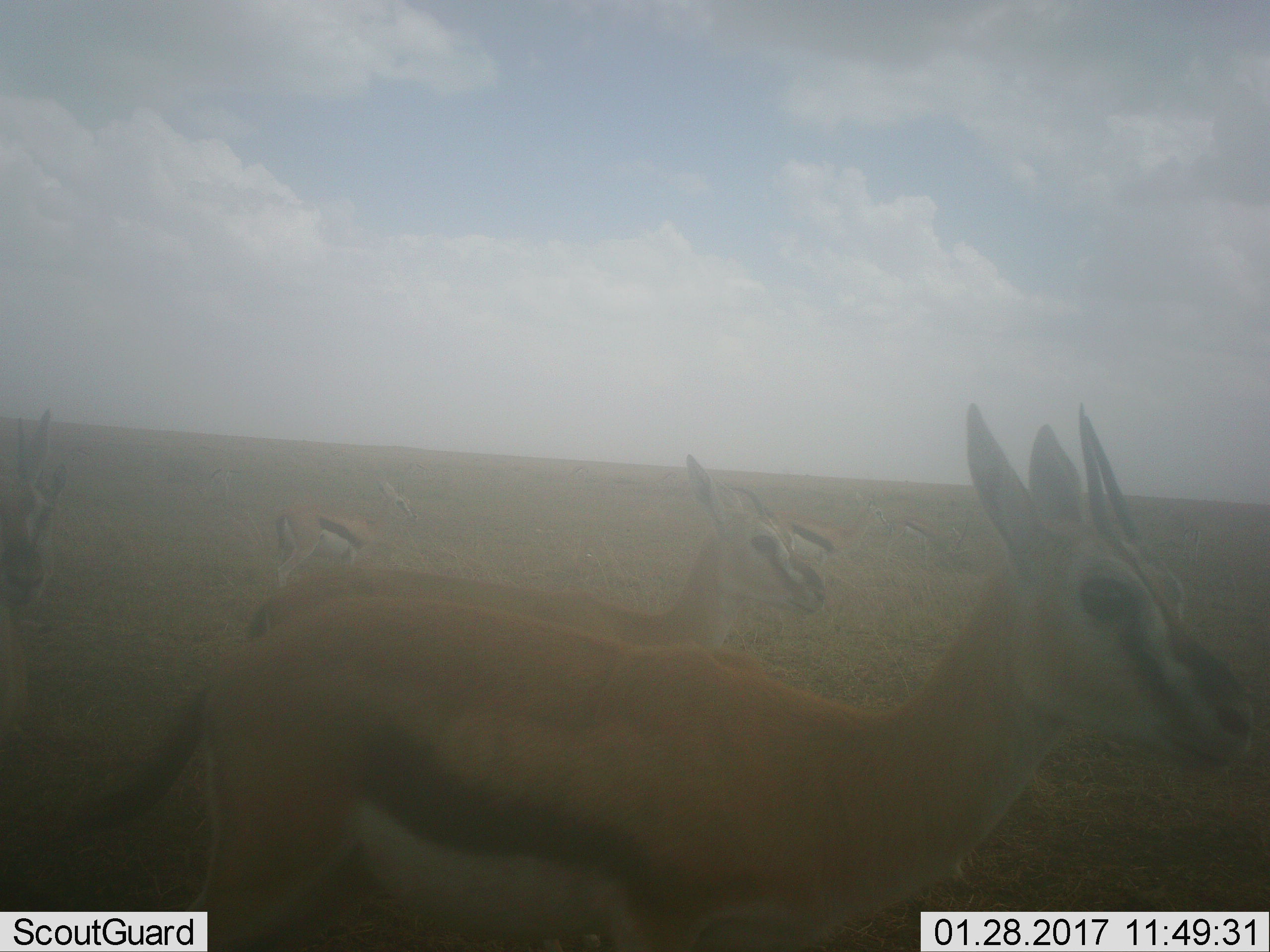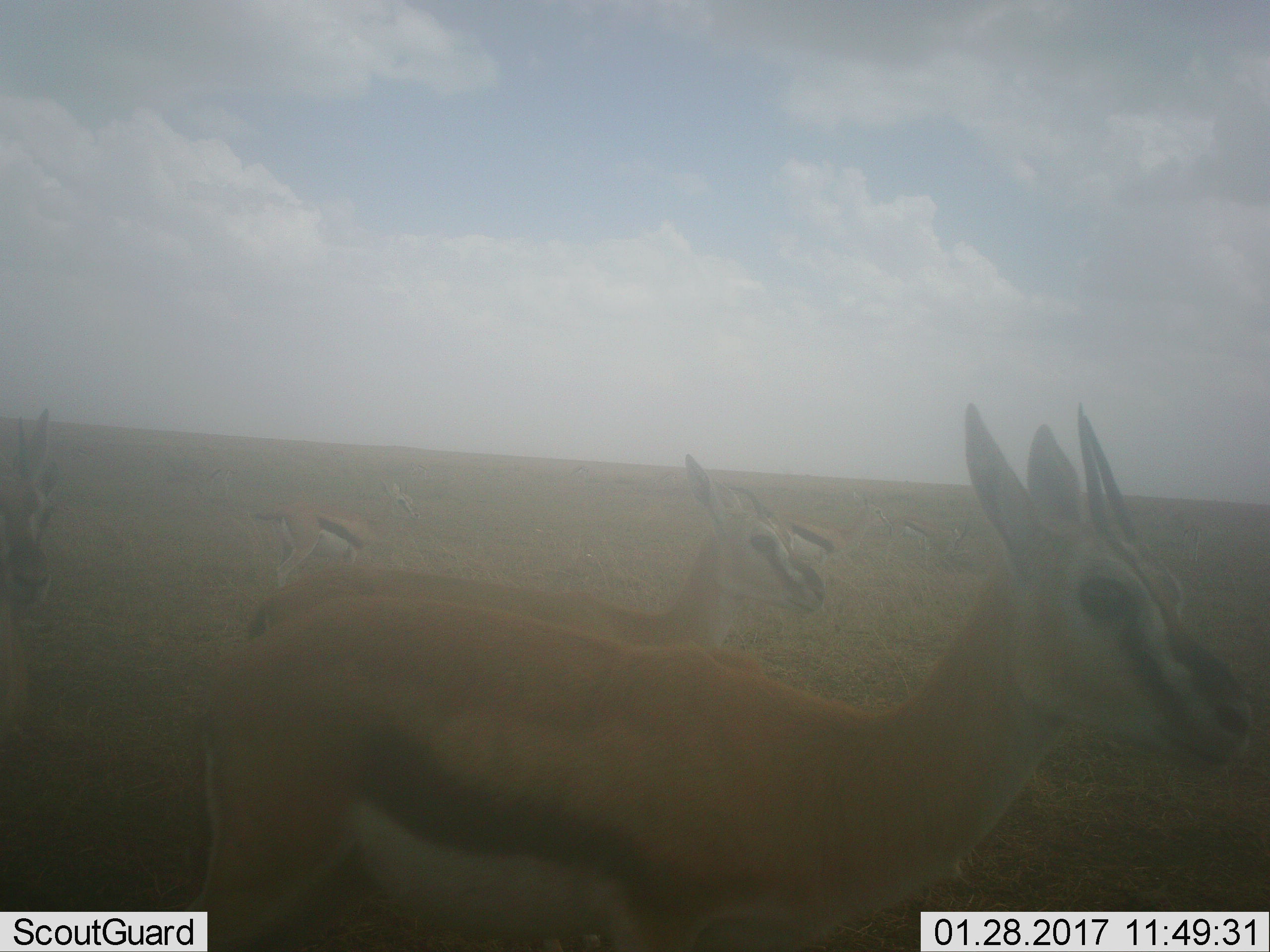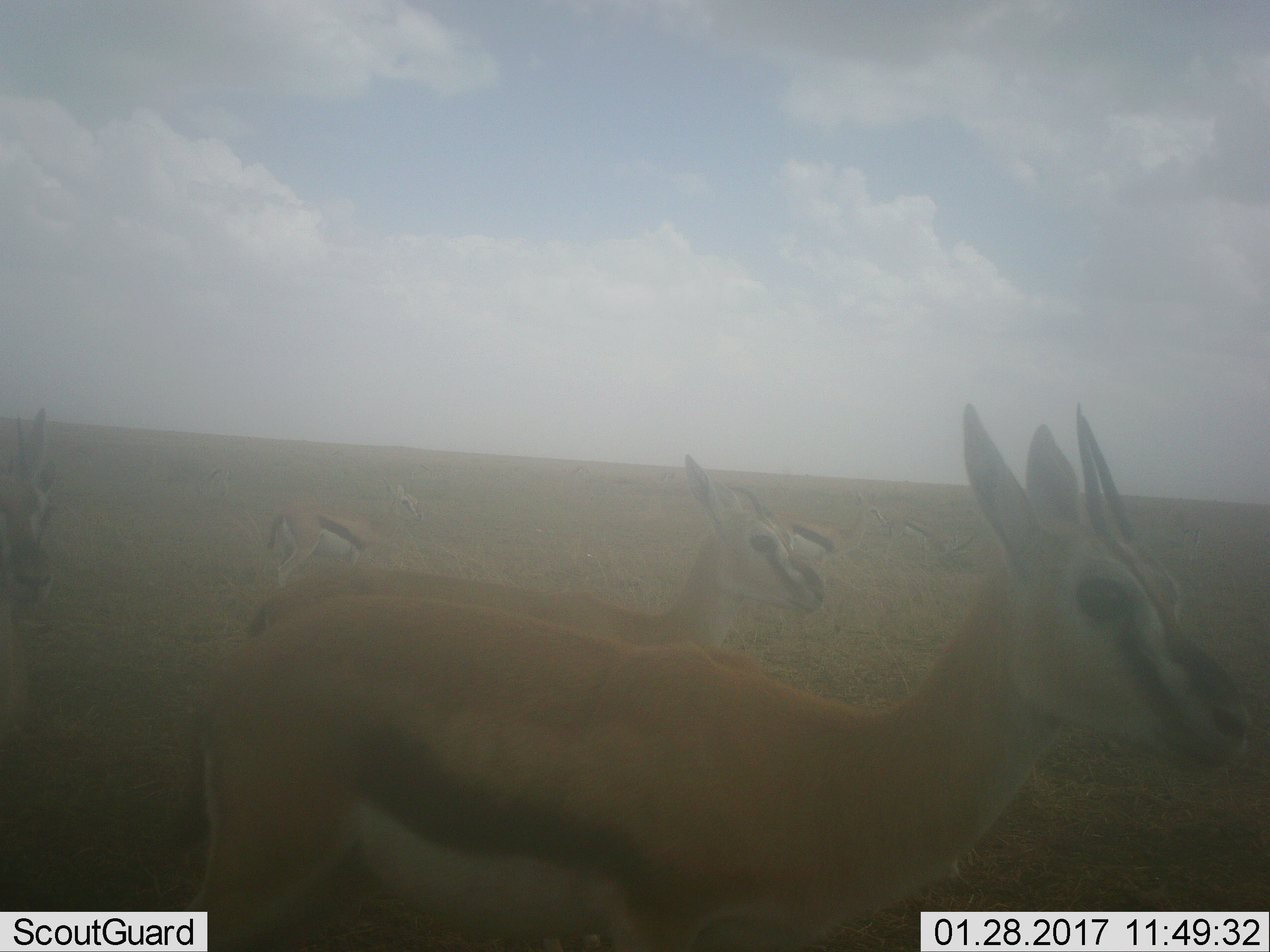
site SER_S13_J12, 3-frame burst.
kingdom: Animalia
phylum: Chordata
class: Mammalia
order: Artiodactyla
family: Bovidae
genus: Eudorcas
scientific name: Eudorcas thomsonii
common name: thomson's gazelle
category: gazellethomsons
Gazellethomsons (thomson's gazelle) (Eudorcas thomsonii), count 7. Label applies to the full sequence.